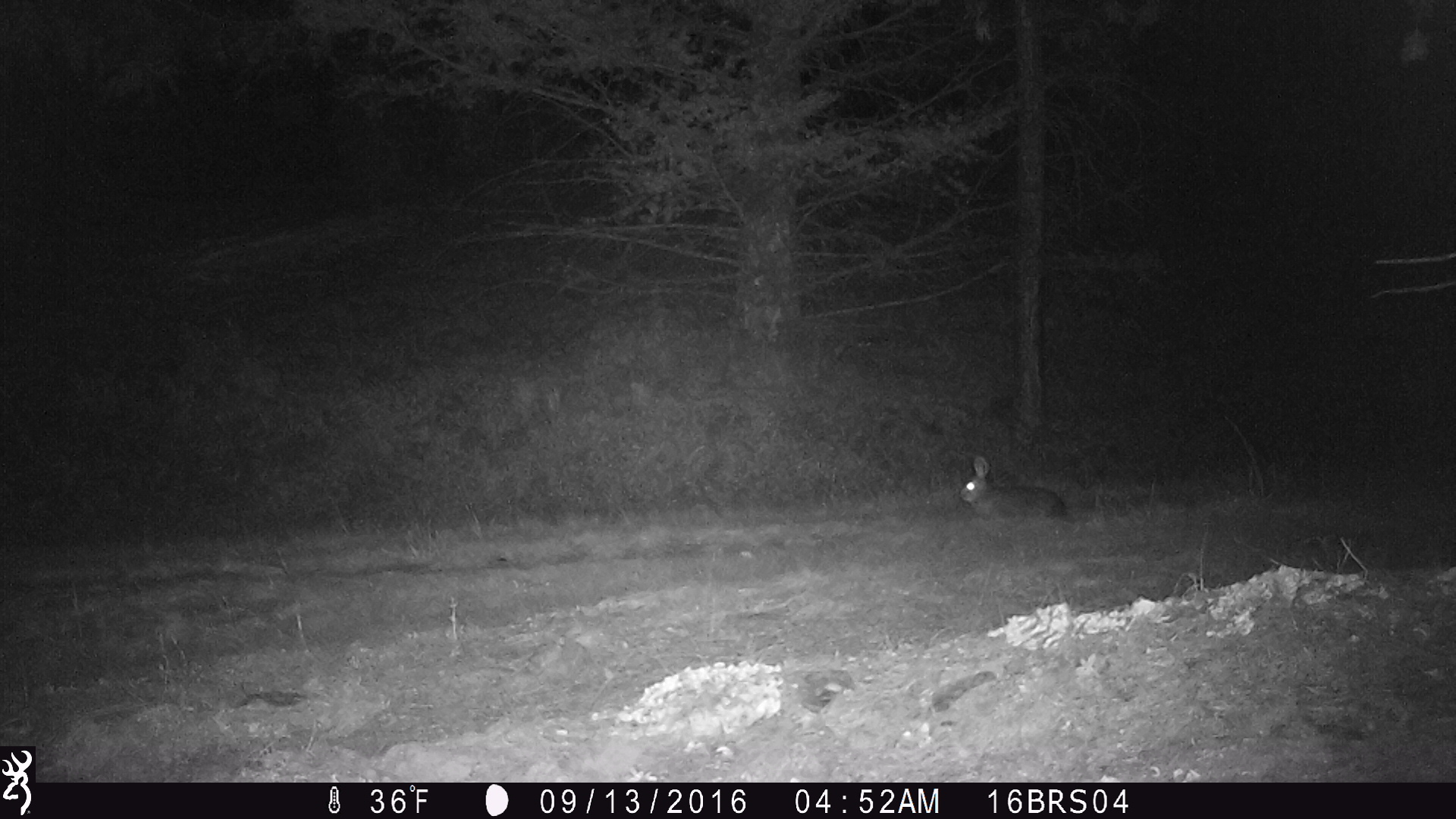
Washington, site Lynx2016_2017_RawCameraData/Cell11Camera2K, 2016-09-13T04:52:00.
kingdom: Animalia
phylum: Chordata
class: Mammalia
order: Lagomorpha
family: Leporidae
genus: Lepus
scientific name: Lepus americanus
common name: snowshoe hare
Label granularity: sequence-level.